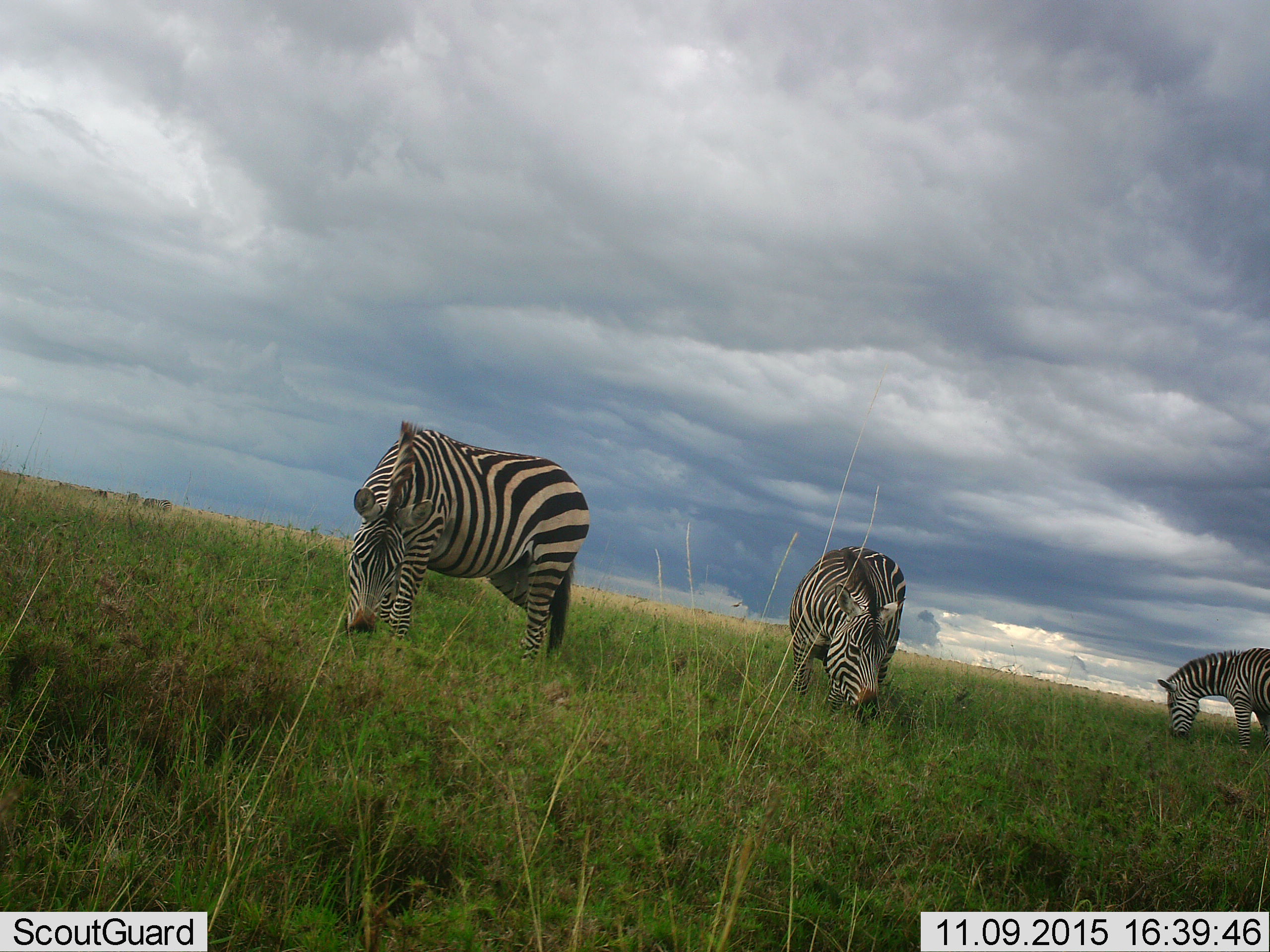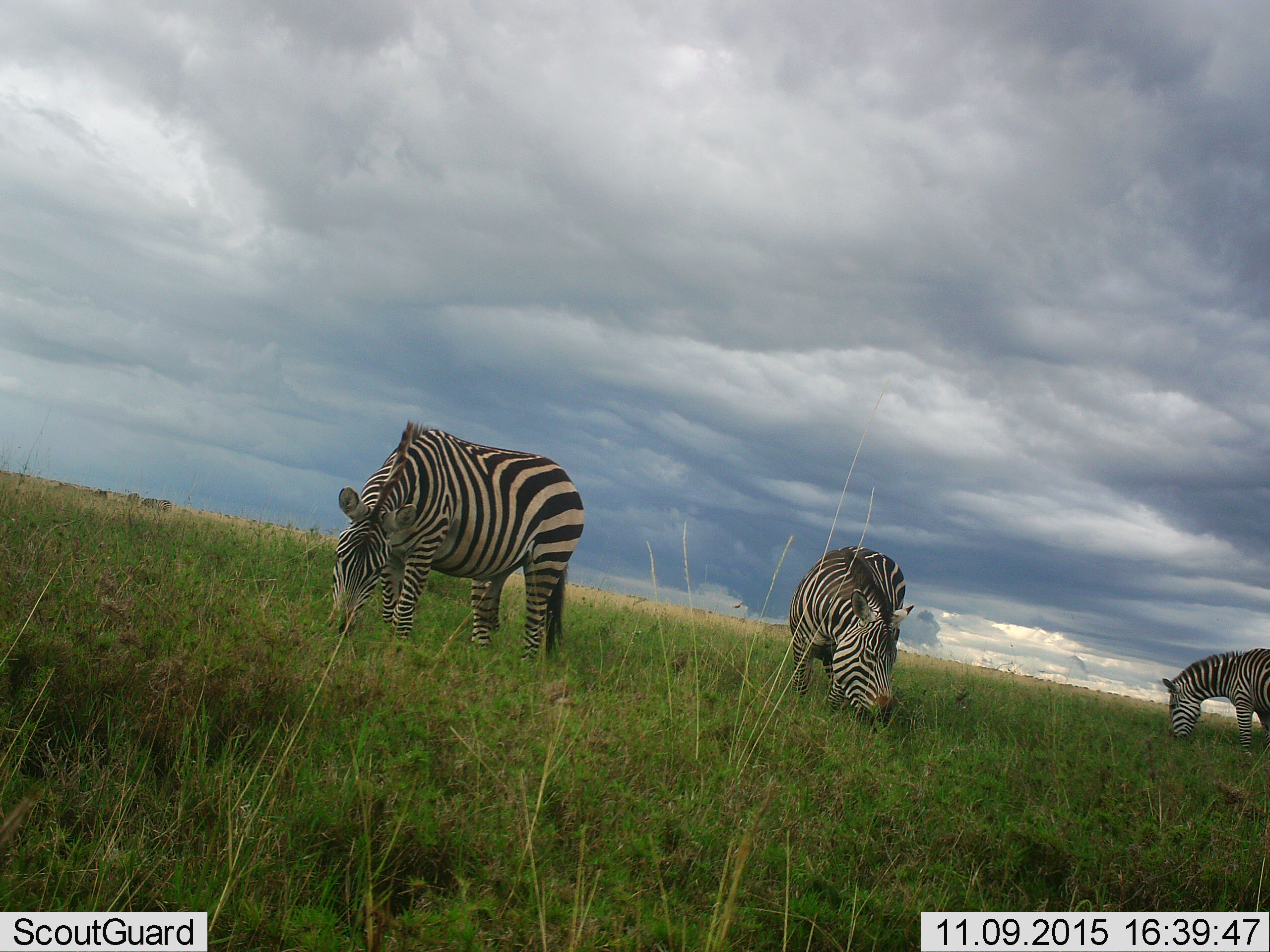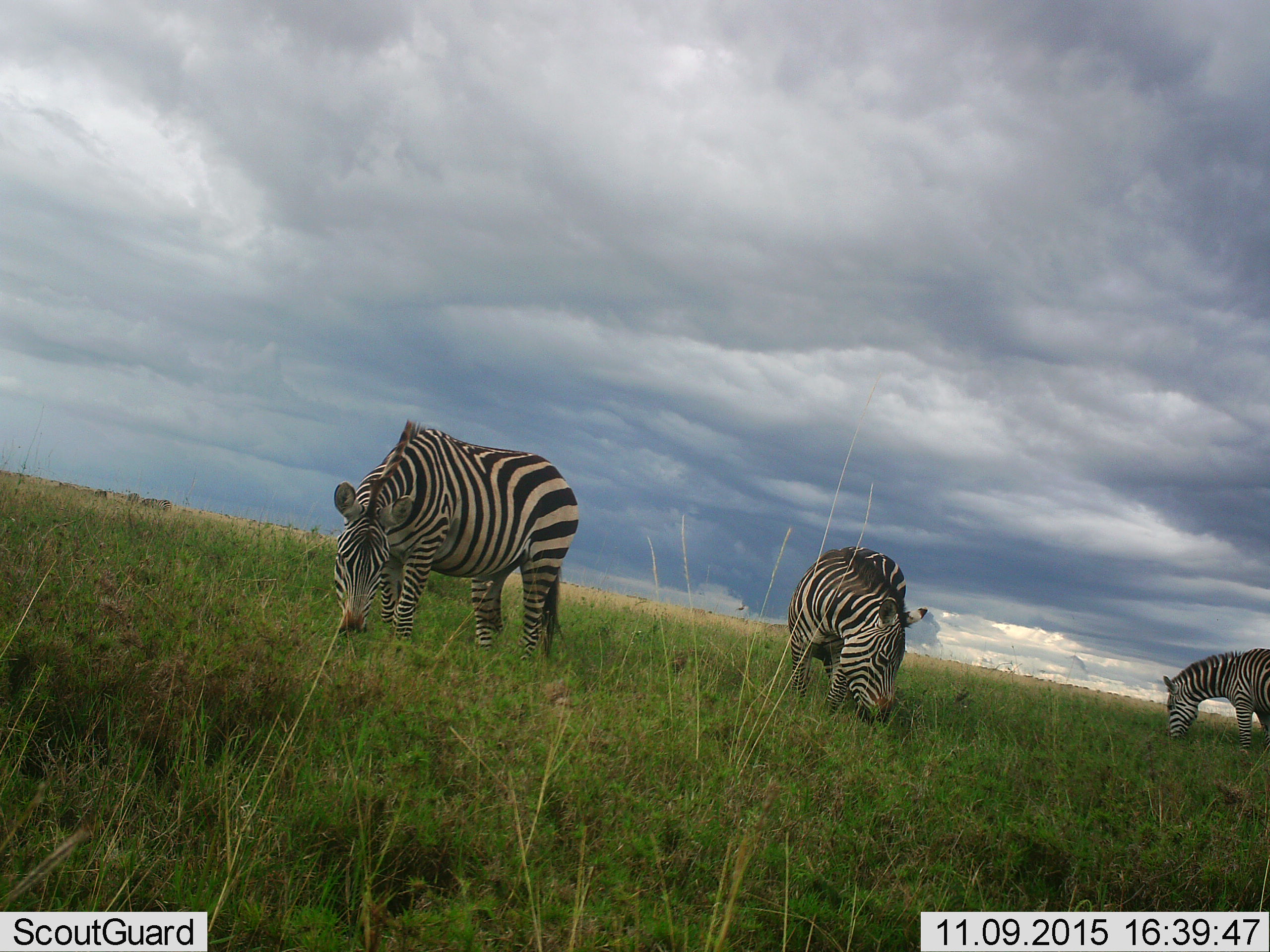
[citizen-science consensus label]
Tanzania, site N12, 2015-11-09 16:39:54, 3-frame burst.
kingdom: Animalia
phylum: Chordata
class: Mammalia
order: Perissodactyla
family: Equidae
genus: Equus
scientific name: Equus quagga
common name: plains zebra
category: zebra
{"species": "zebra (plains zebra) (Equus quagga)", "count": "3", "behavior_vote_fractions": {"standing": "11%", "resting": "0%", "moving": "11%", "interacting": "0%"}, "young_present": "0%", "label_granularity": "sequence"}